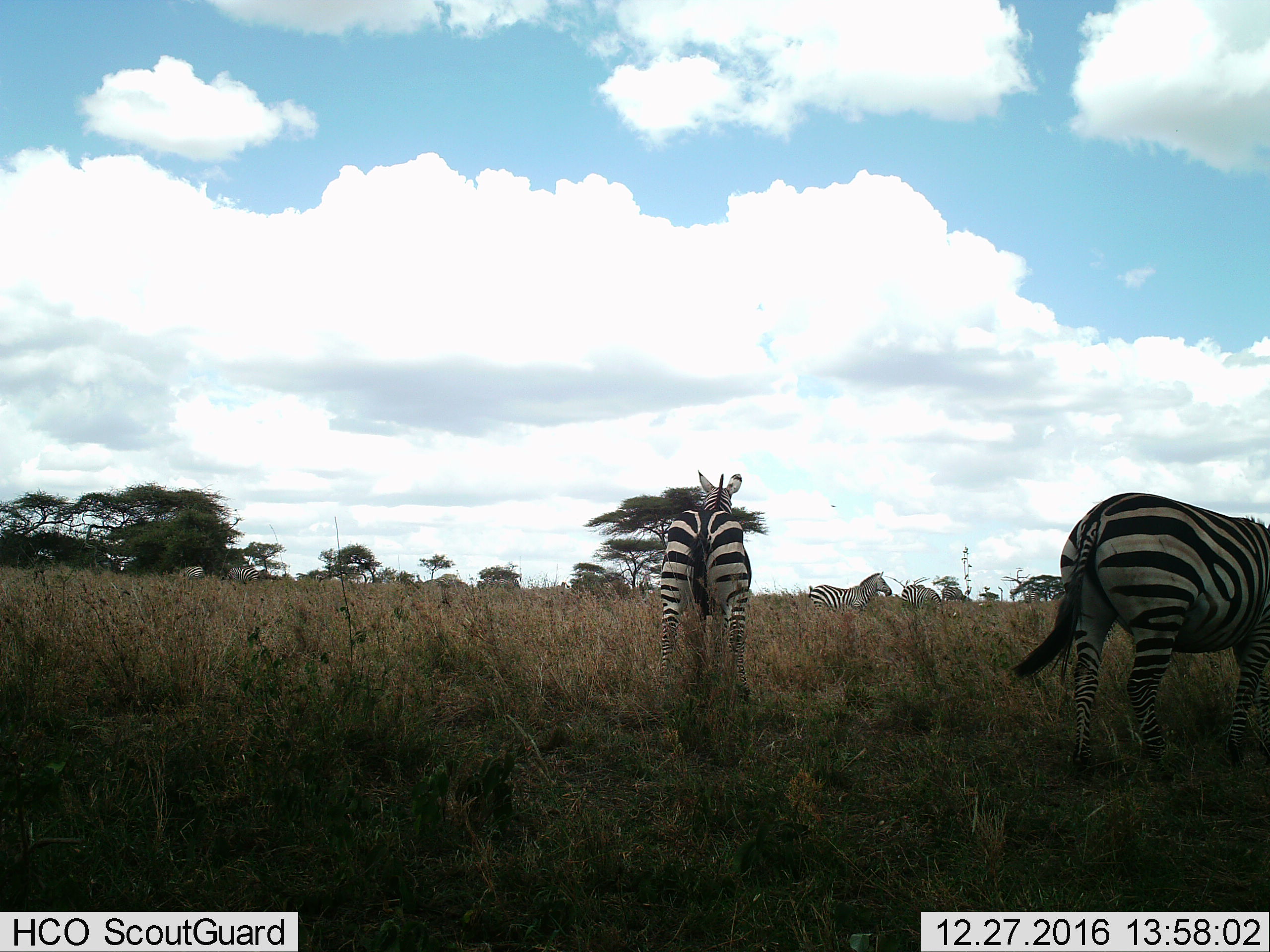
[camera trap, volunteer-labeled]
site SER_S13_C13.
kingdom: Animalia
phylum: Chordata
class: Mammalia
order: Perissodactyla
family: Equidae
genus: Equus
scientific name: Equus quagga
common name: plains zebra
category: zebraplains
Zebraplains (plains zebra) (Equus quagga), count 7. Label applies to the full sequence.